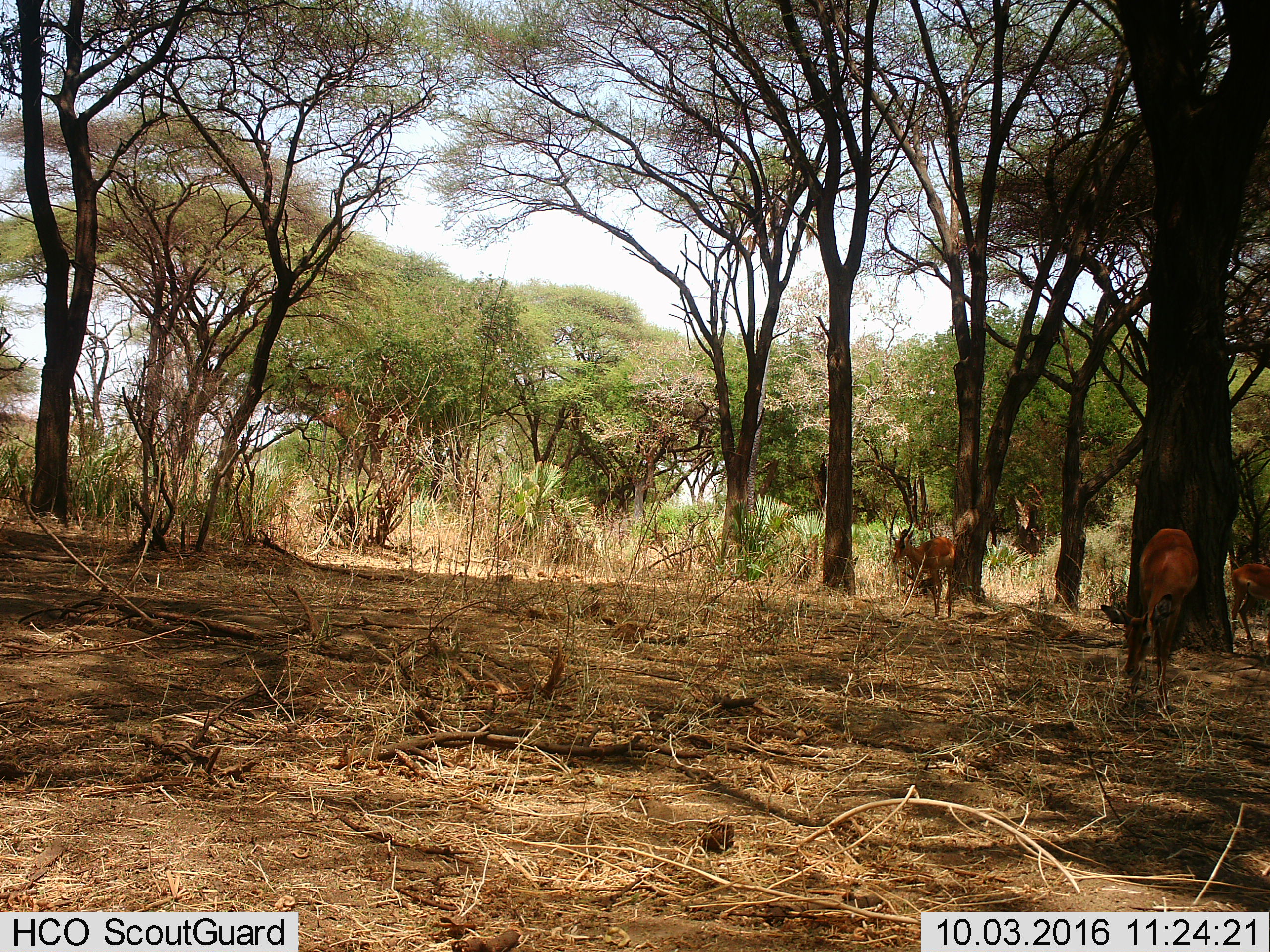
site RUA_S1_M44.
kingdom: Animalia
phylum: Chordata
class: Mammalia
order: Artiodactyla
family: Bovidae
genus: Aepyceros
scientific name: Aepyceros melampus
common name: impala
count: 3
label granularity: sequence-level